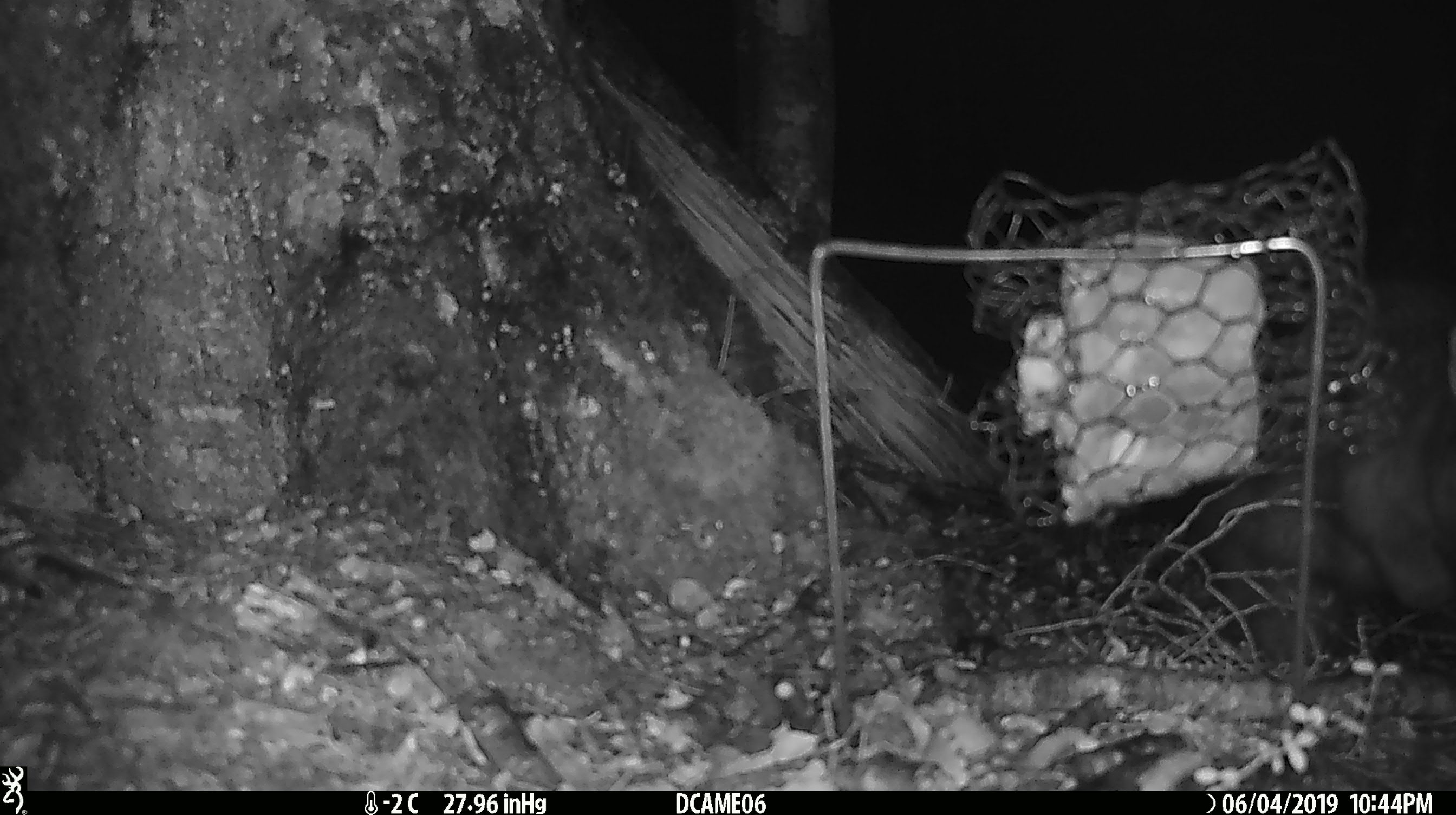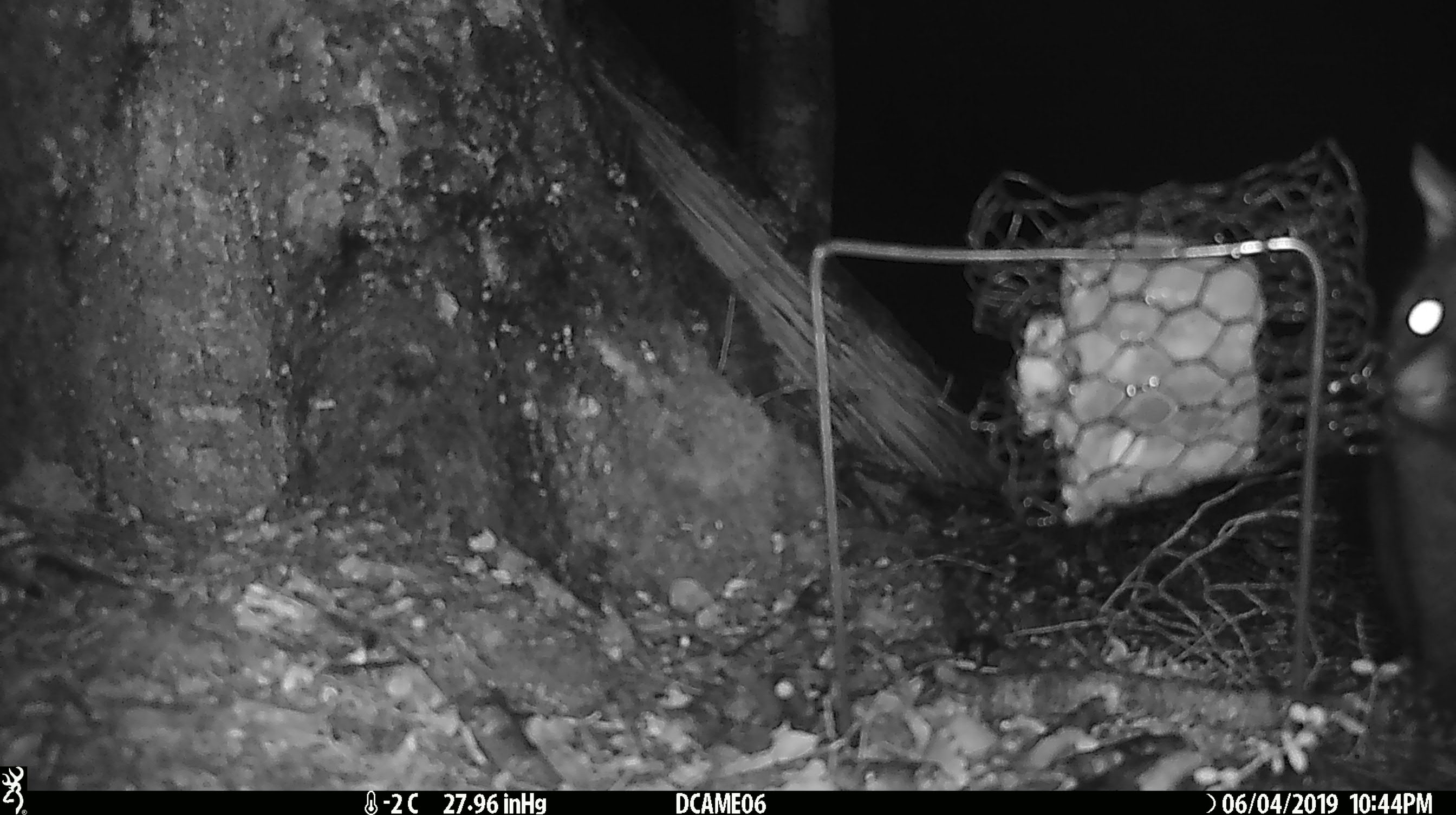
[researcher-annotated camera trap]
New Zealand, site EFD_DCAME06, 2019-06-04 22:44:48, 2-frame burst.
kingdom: Animalia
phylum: Chordata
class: Mammalia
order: Diprotodontia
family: Phalangeridae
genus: Trichosurus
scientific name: Trichosurus vulpecula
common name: common brushtail possum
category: possum